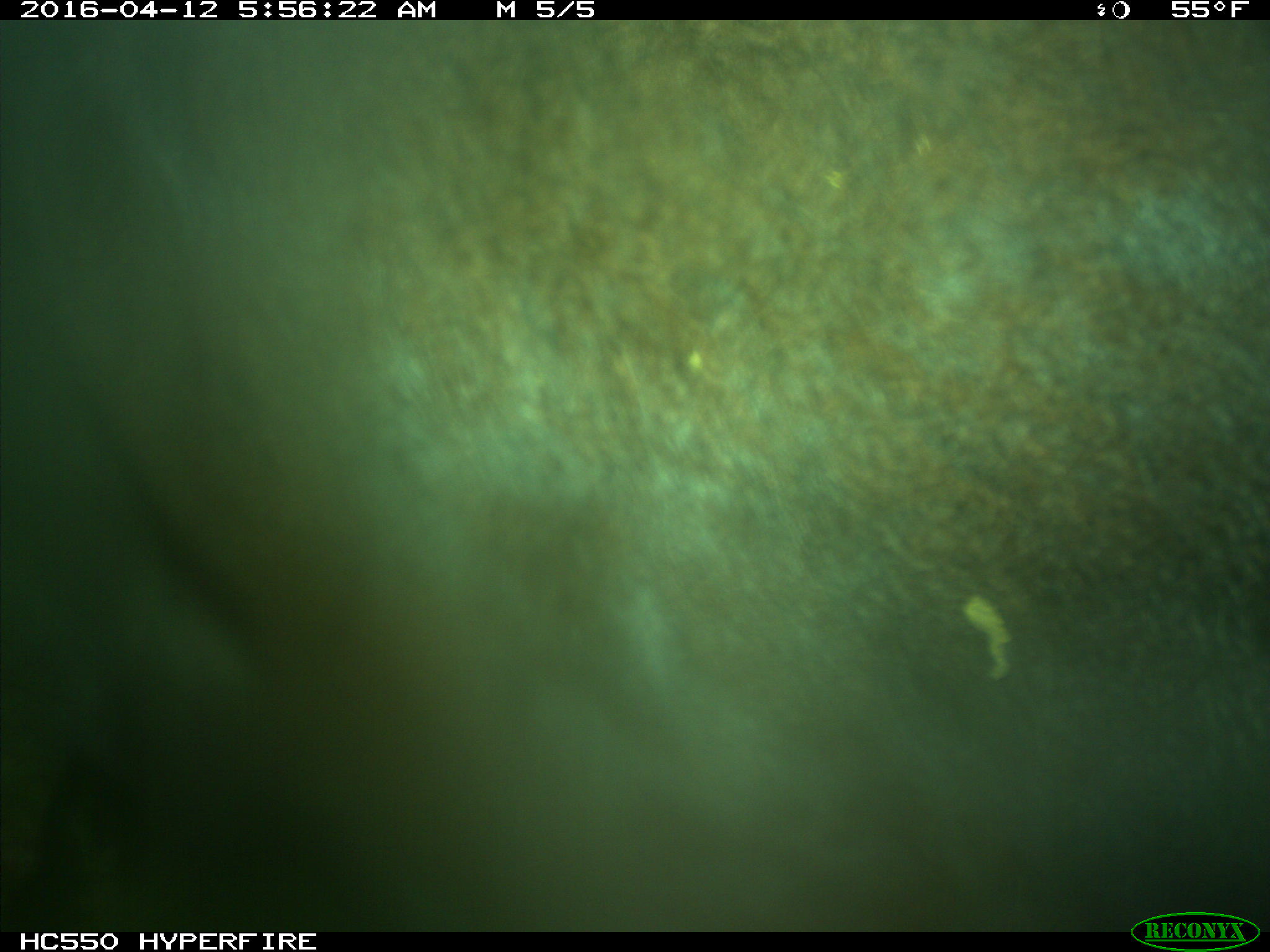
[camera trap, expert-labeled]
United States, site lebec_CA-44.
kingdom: Animalia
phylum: Chordata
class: Mammalia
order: Artiodactyla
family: Bovidae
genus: Bos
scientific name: Bos taurus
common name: domestic cow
Bos taurus (domestic cow).